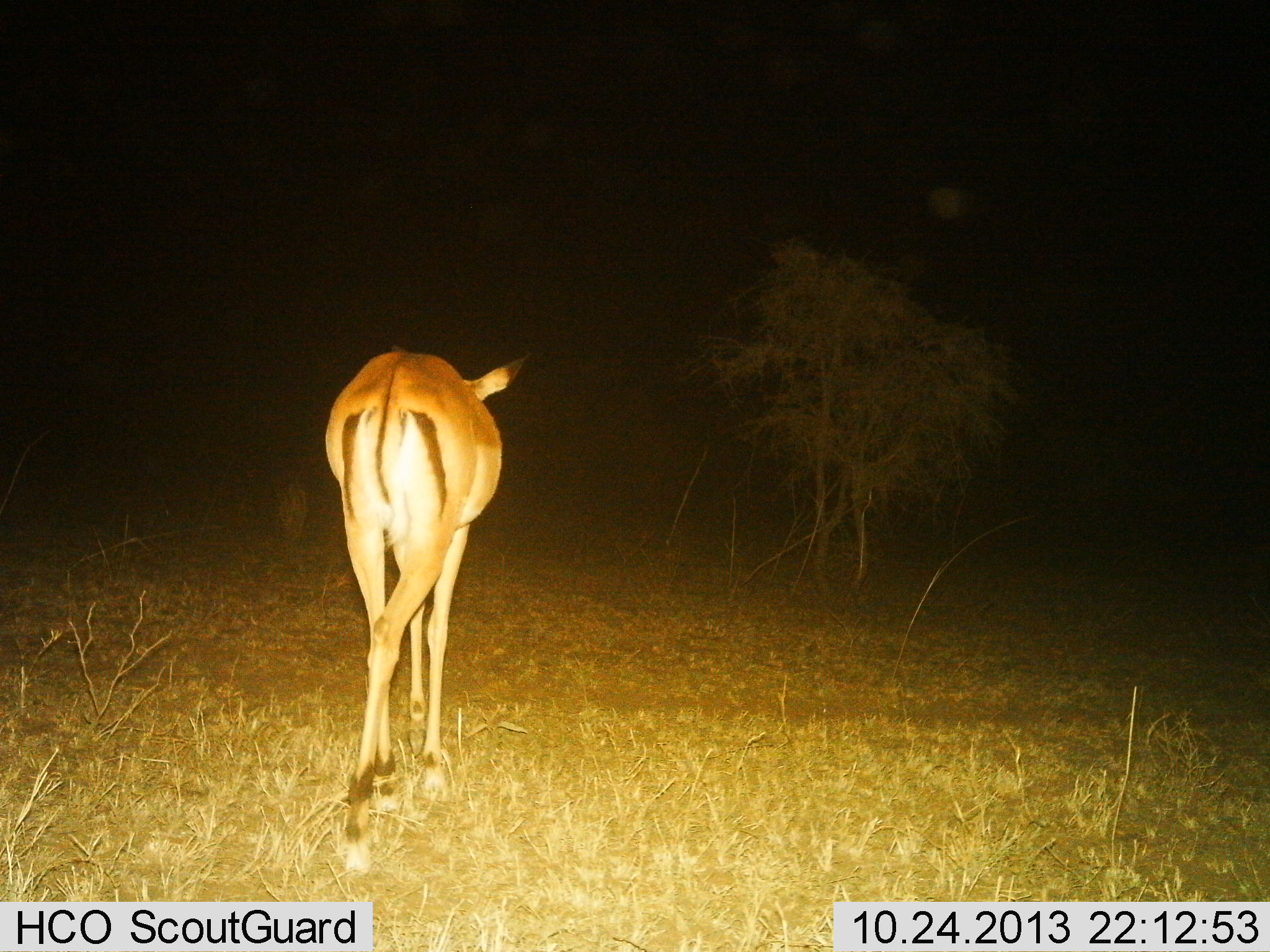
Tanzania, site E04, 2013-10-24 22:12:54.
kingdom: Animalia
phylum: Chordata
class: Mammalia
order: Artiodactyla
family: Bovidae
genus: Aepyceros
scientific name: Aepyceros melampus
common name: impala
Impala (Aepyceros melampus), count 1. Behavior (volunteer vote fractions): standing 7%, resting 0%, moving 93%, interacting 0%. Young present (vote fraction): 0%. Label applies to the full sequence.